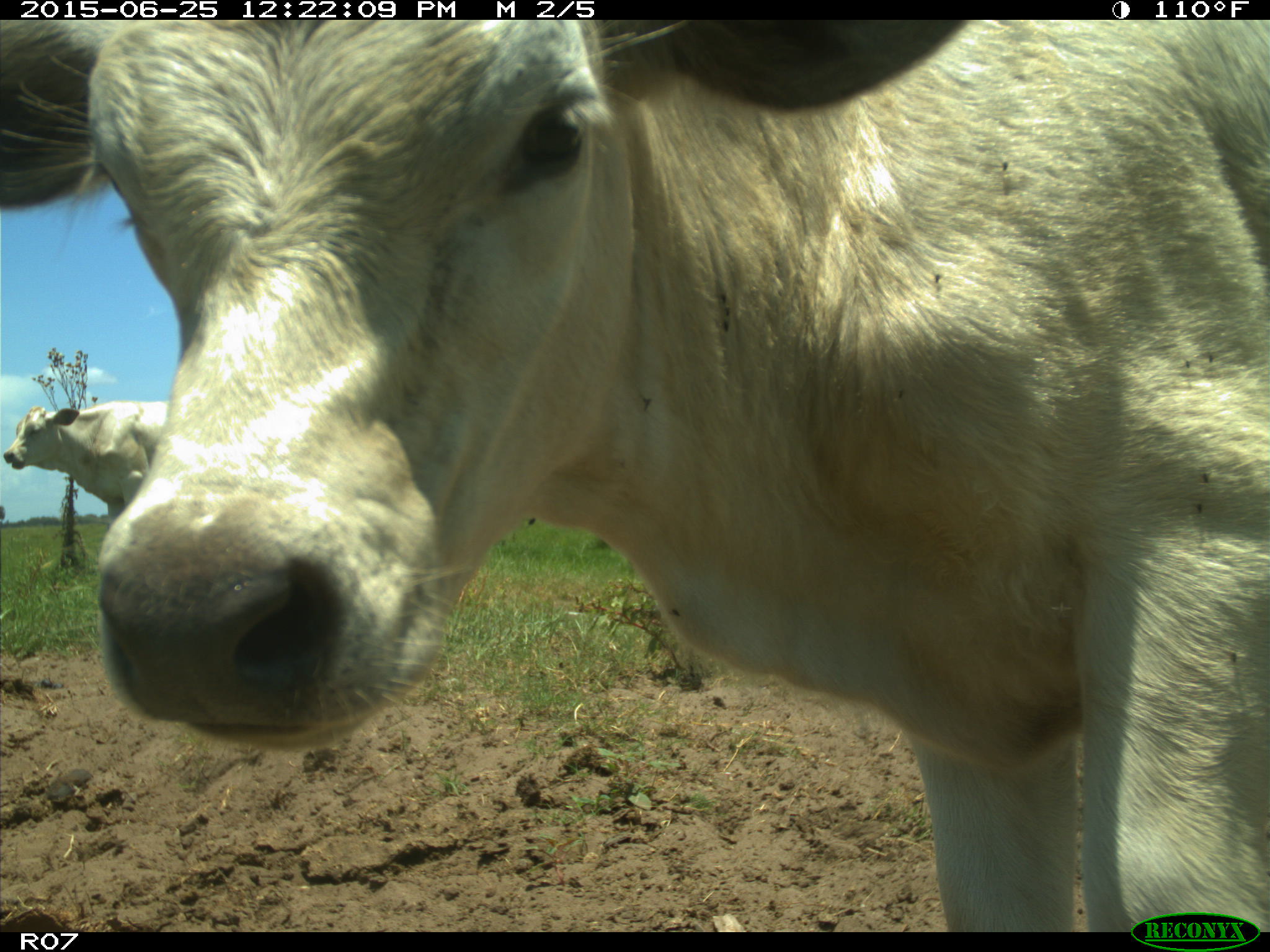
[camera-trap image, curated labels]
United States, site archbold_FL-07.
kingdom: Animalia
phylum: Chordata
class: Mammalia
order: Artiodactyla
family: Bovidae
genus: Bos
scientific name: Bos taurus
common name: domestic cow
Bos taurus (domestic cow).